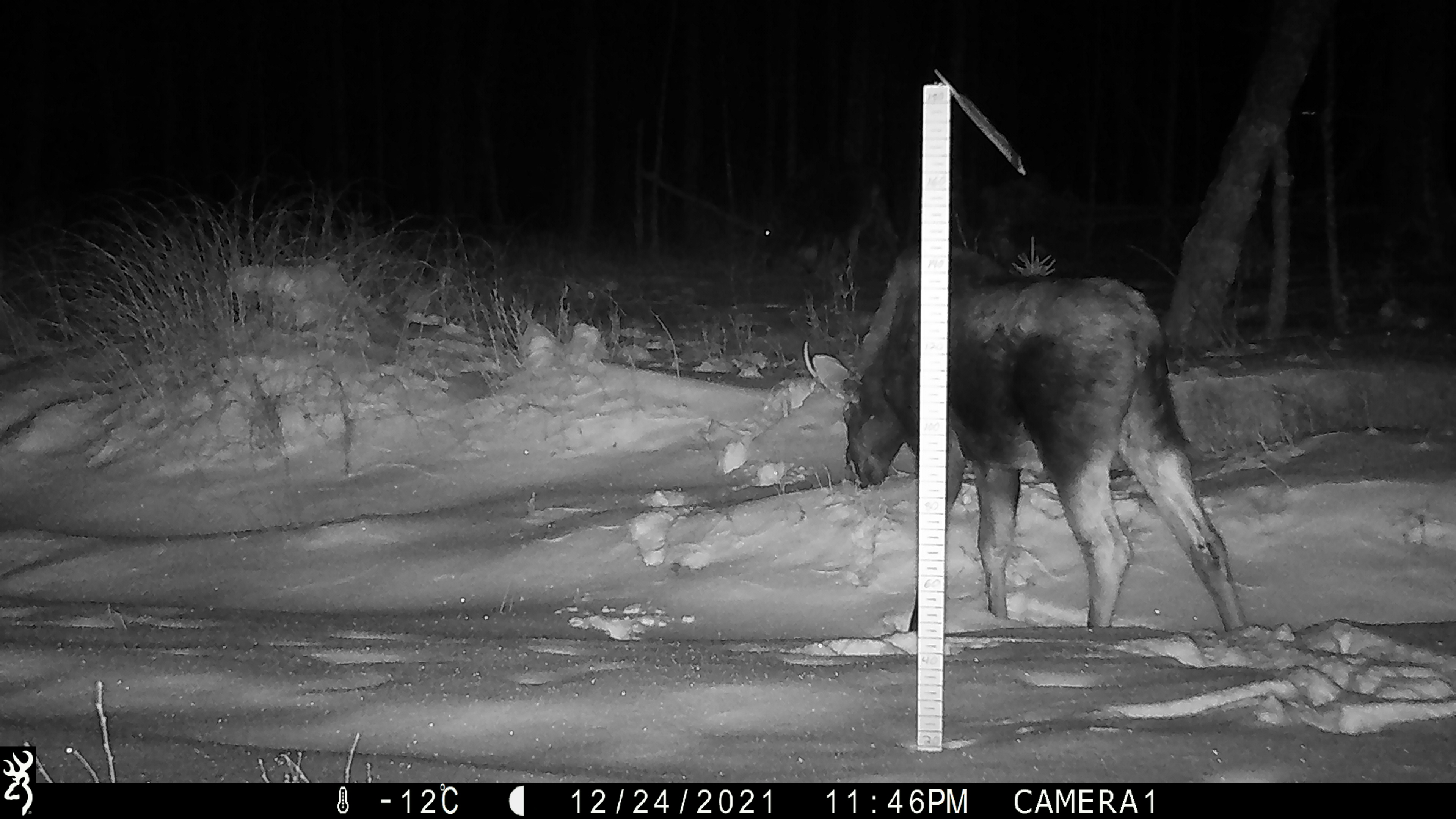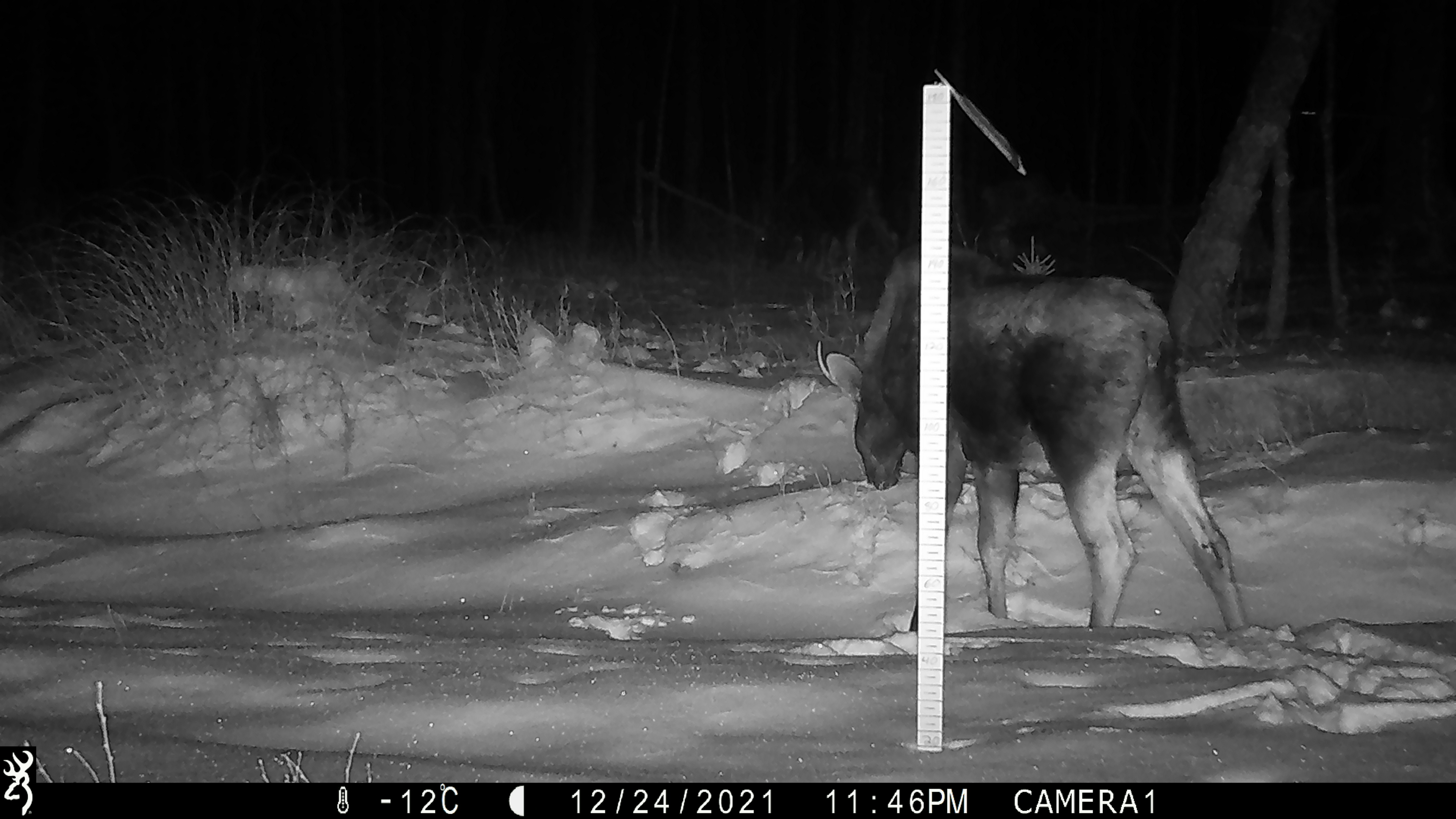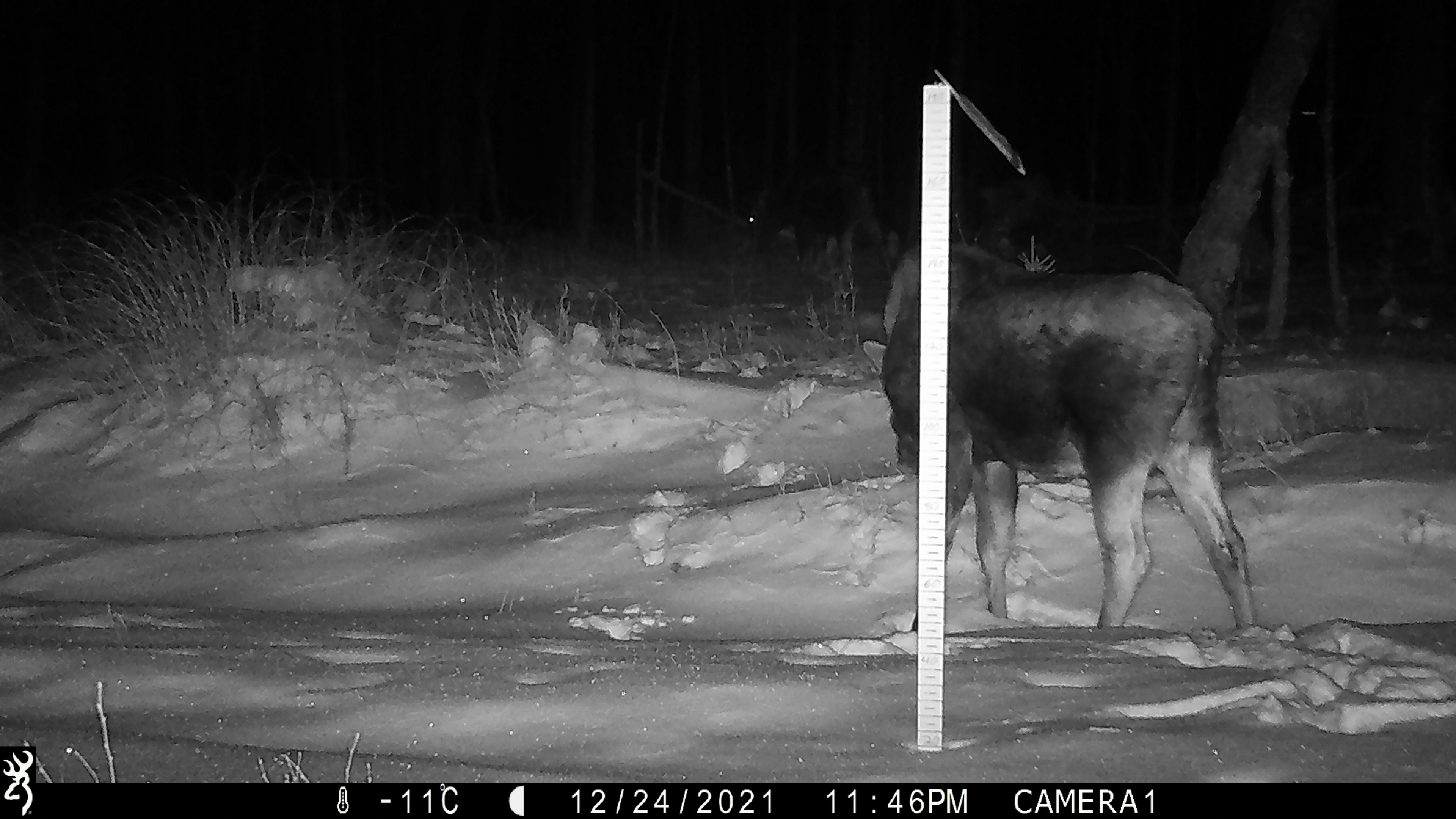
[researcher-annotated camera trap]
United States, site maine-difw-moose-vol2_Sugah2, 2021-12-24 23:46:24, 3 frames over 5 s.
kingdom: Animalia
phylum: Chordata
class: Mammalia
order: Artiodactyla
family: Cervidae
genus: Alces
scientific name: Alces alces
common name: moose